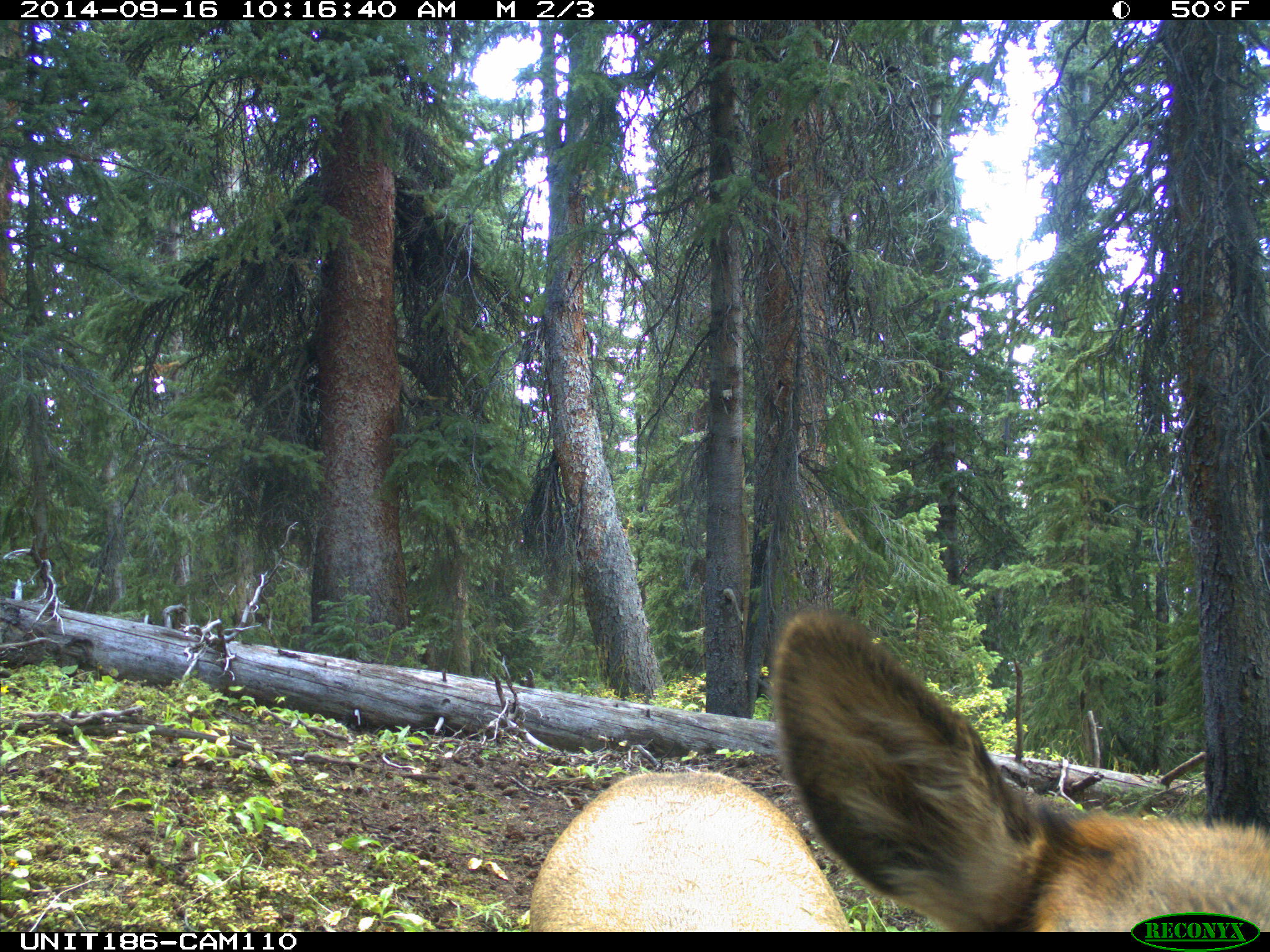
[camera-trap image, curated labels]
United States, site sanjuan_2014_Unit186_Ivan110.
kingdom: Animalia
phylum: Chordata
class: Mammalia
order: Artiodactyla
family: Cervidae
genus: Cervus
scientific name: Cervus elaphus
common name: red deer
Cervus elaphus (red deer).